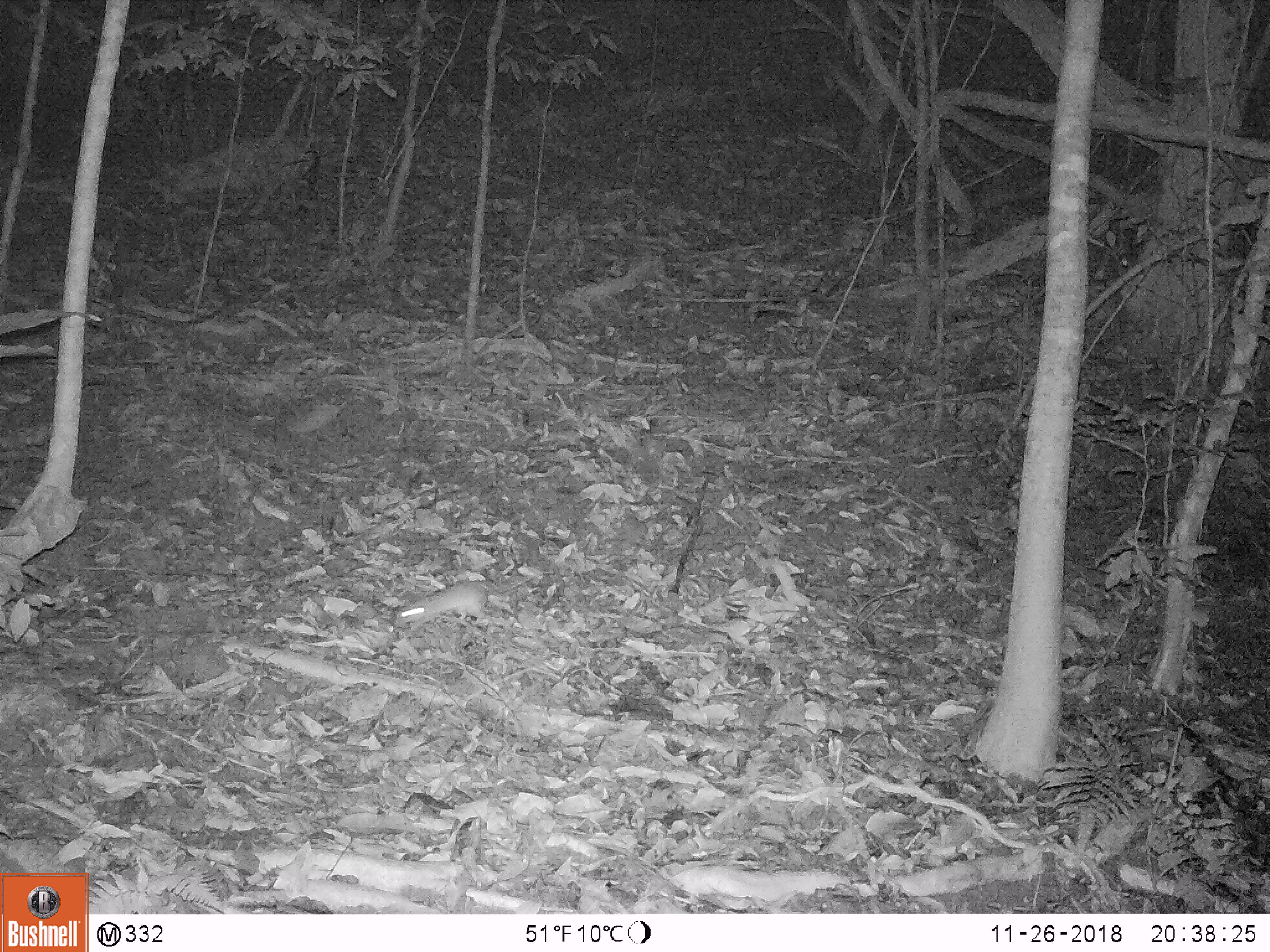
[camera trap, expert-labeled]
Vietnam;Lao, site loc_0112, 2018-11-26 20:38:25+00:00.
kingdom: Animalia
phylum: Chordata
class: Mammalia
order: Rodentia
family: Muridae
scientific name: Muridae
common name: old-world mice and rats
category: unidentified murid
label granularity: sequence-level